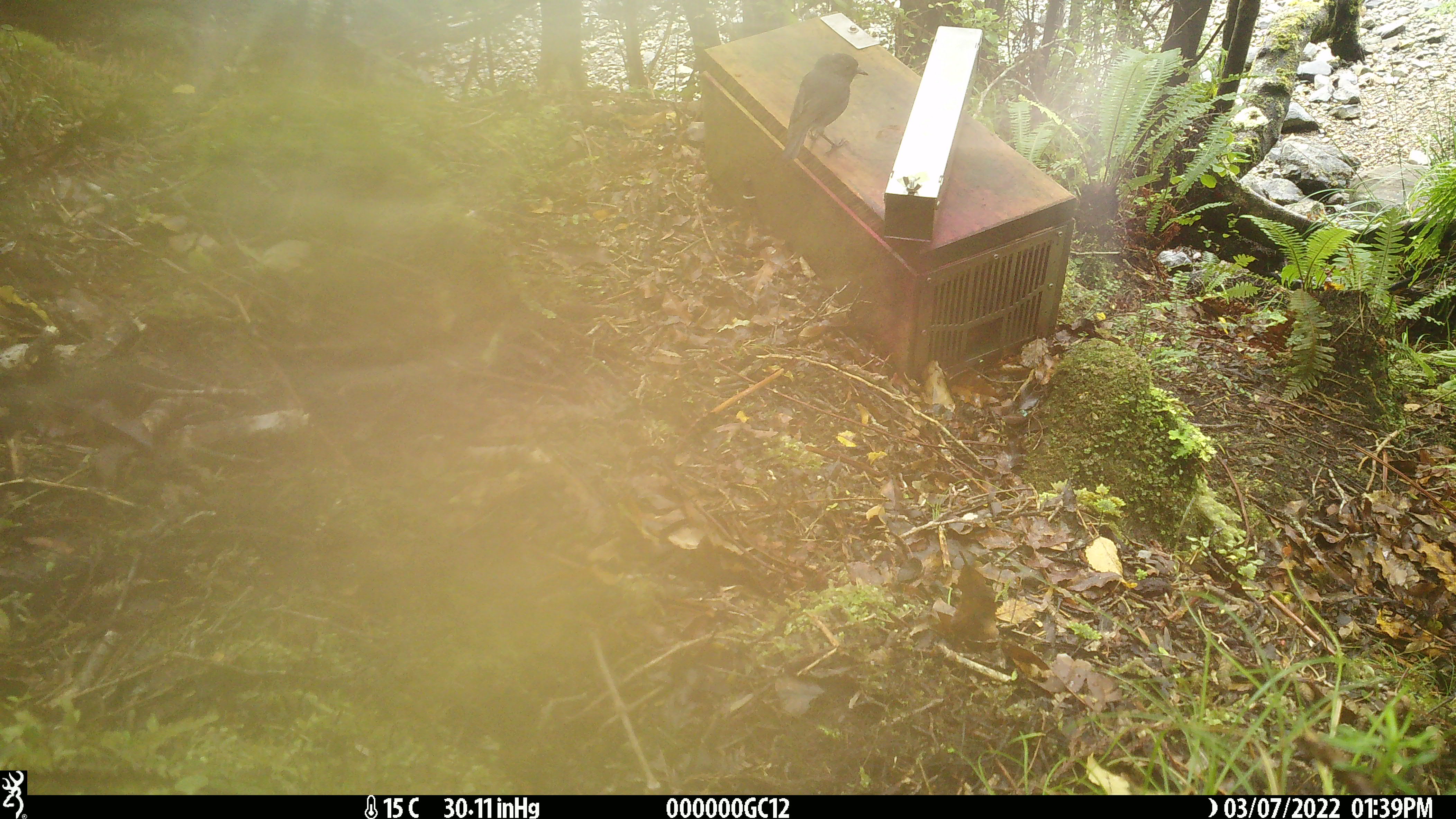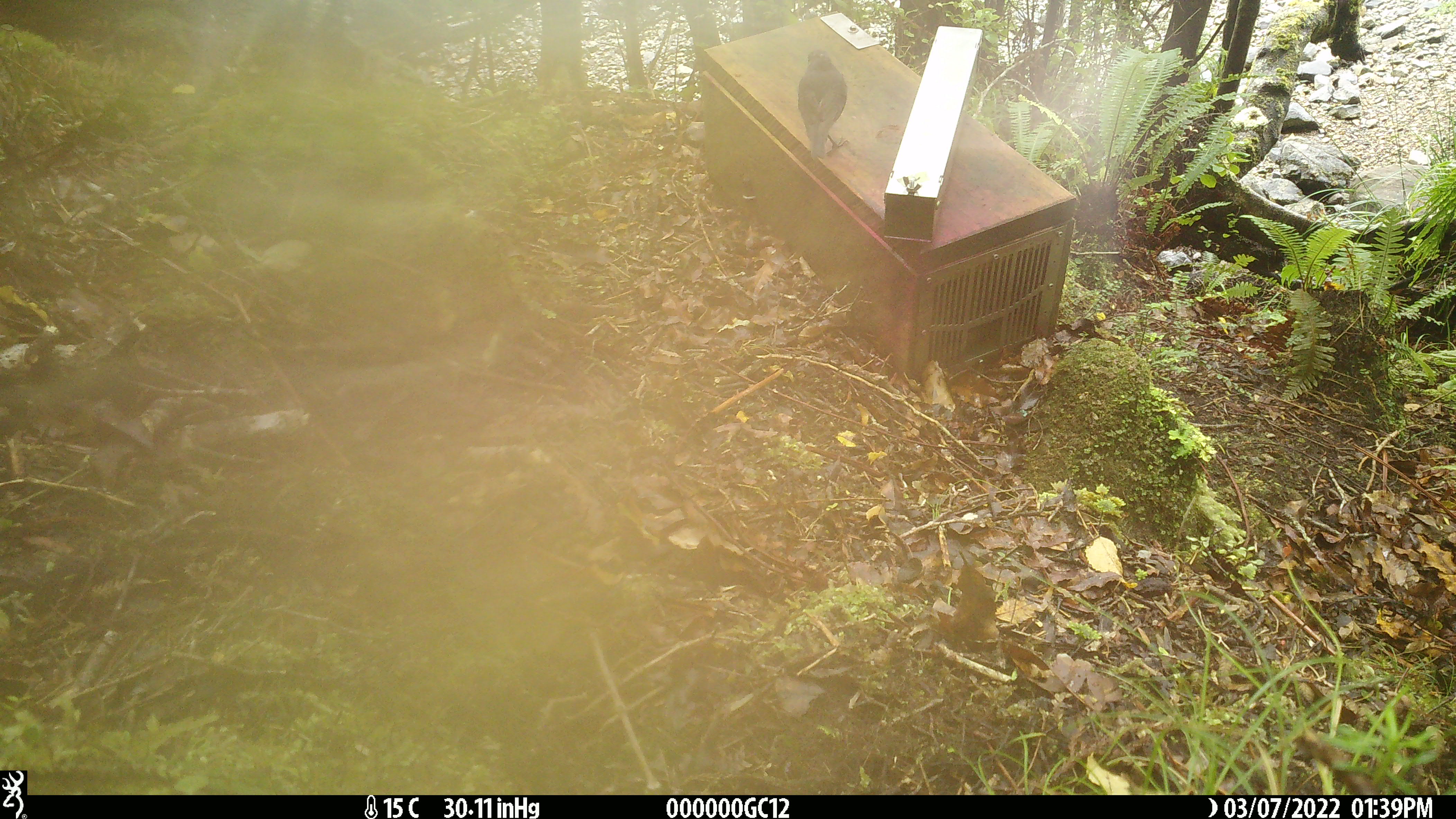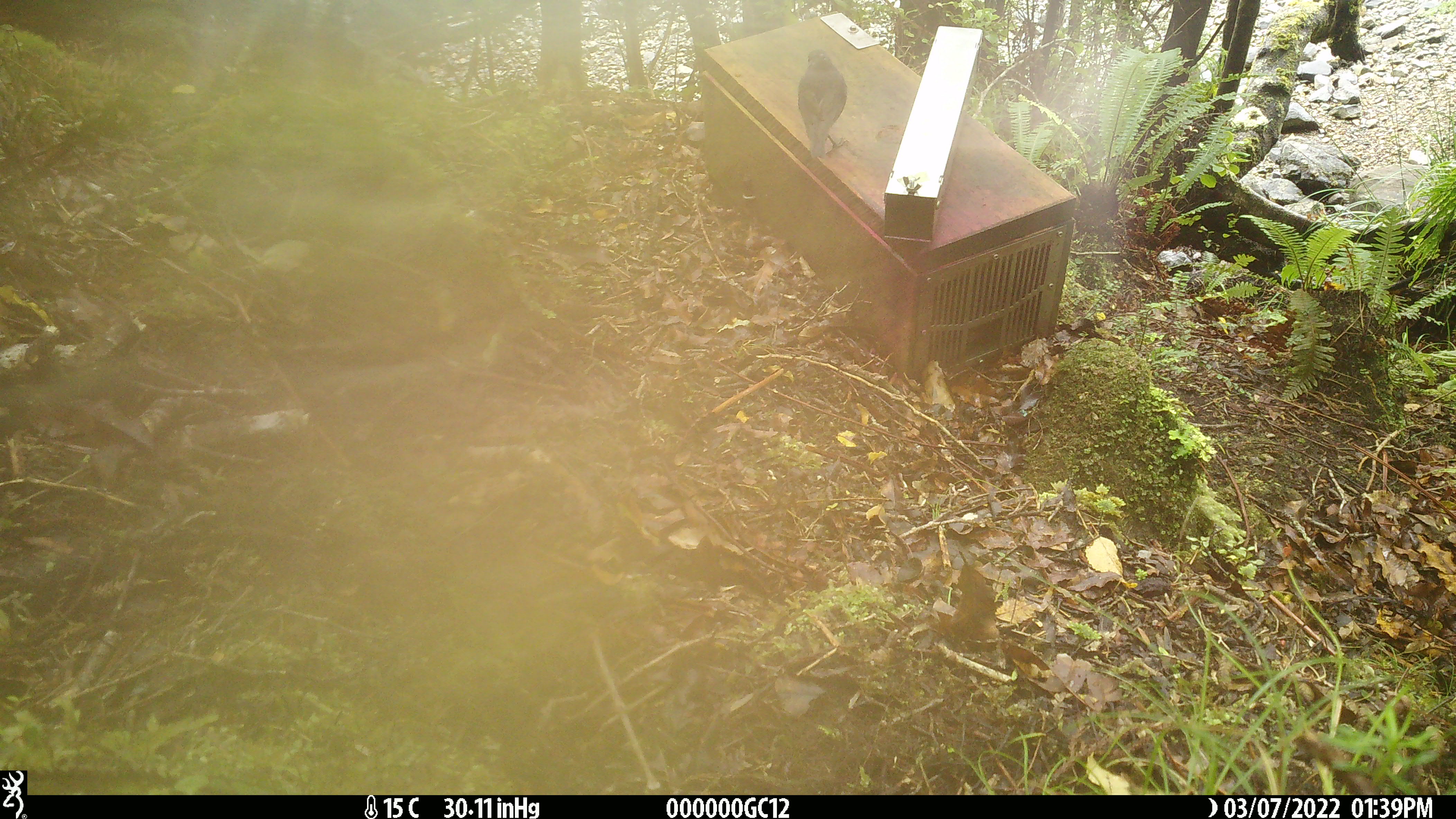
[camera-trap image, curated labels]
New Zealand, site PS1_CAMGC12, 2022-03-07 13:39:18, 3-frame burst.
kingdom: Animalia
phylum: Chordata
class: Aves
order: Passeriformes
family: Petroicidae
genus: Petroica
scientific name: Petroica australis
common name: new zealand robin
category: robin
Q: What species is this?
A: Robin (new zealand robin) (Petroica australis).